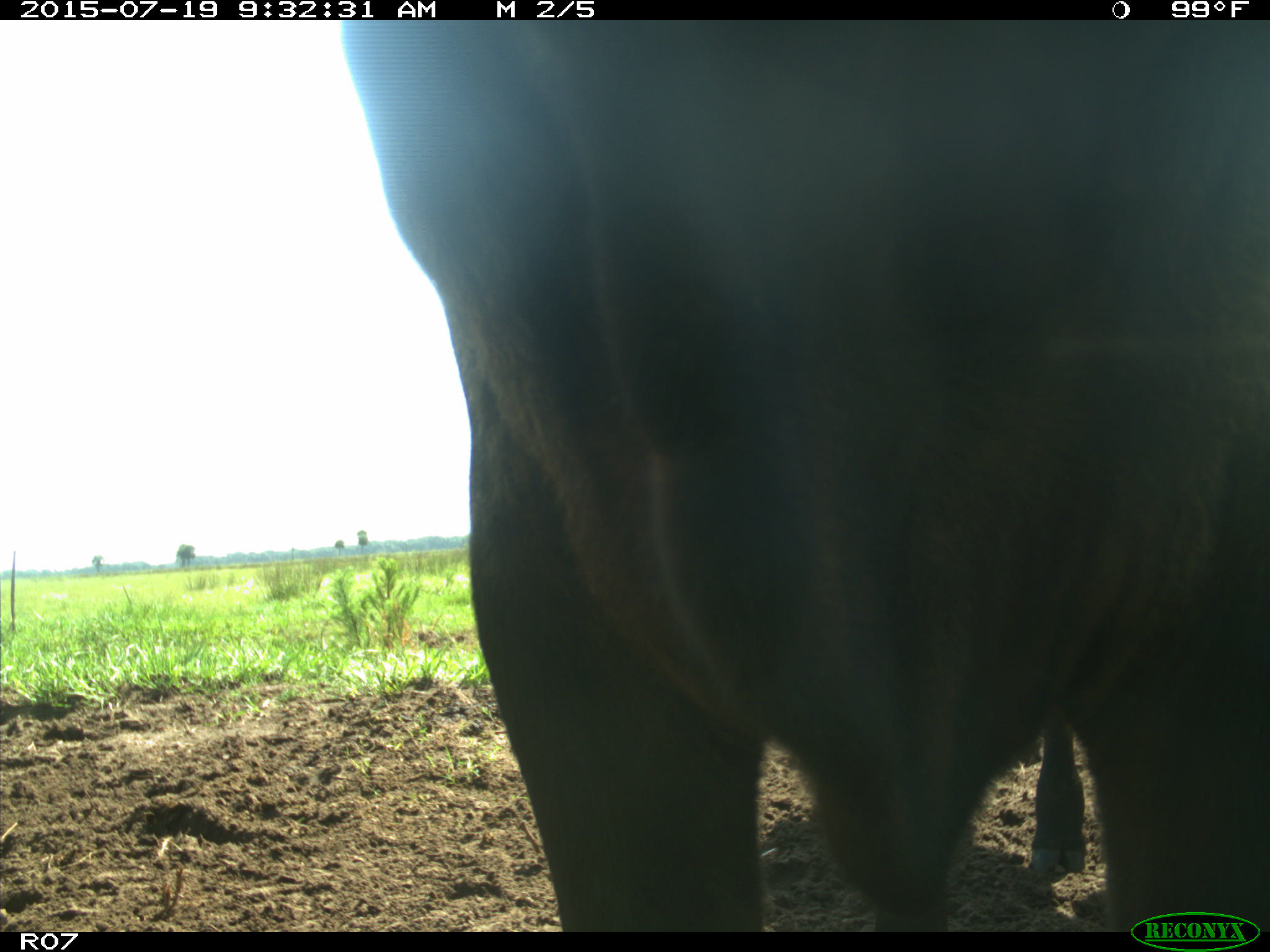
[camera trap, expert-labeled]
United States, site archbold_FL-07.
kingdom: Animalia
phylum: Chordata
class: Mammalia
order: Artiodactyla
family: Bovidae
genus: Bos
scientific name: Bos taurus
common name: domestic cow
Bos taurus (domestic cow).